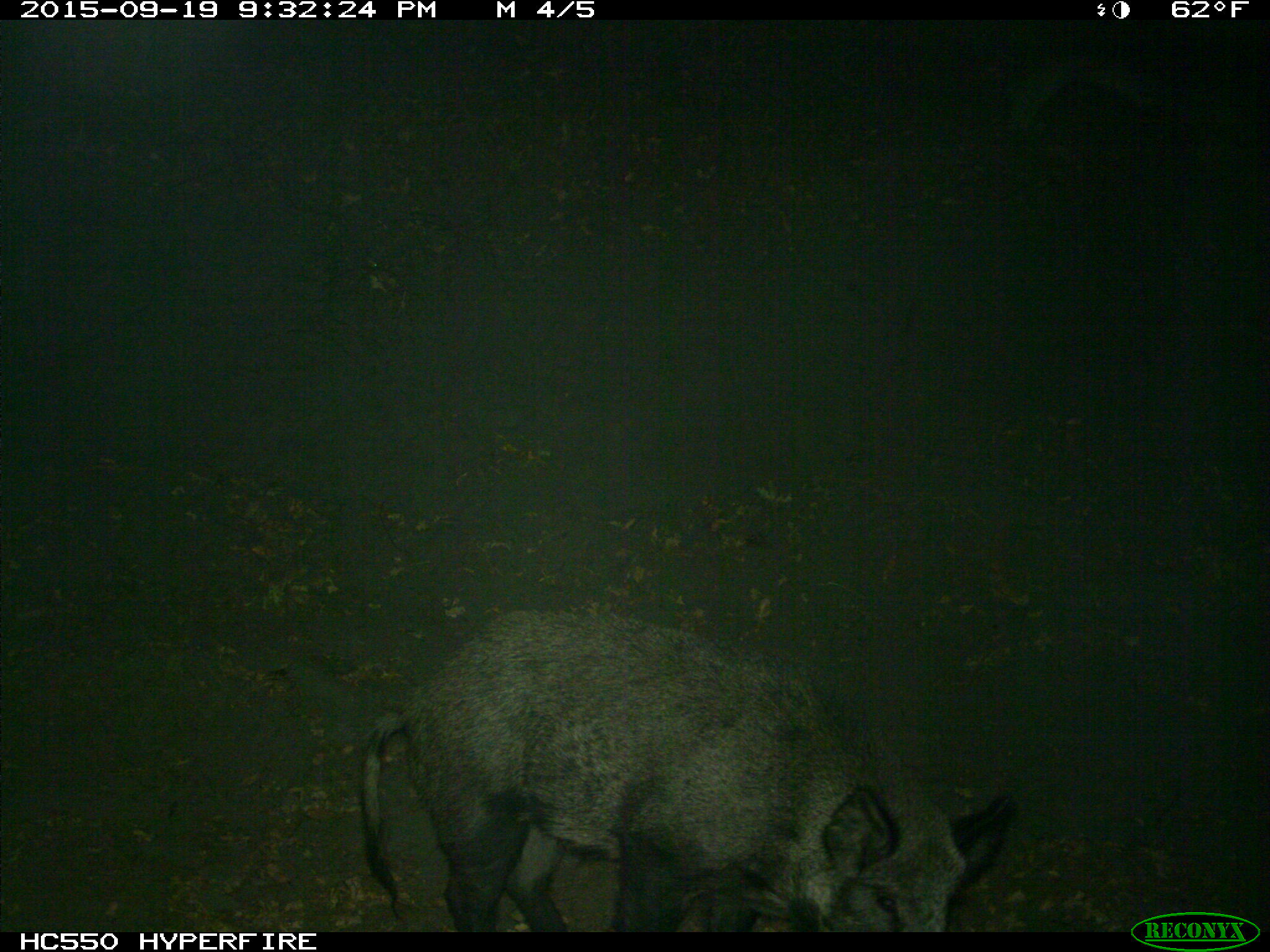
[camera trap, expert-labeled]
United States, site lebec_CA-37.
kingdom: Animalia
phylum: Chordata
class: Mammalia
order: Artiodactyla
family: Suidae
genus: Sus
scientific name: Sus scrofa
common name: wild boar